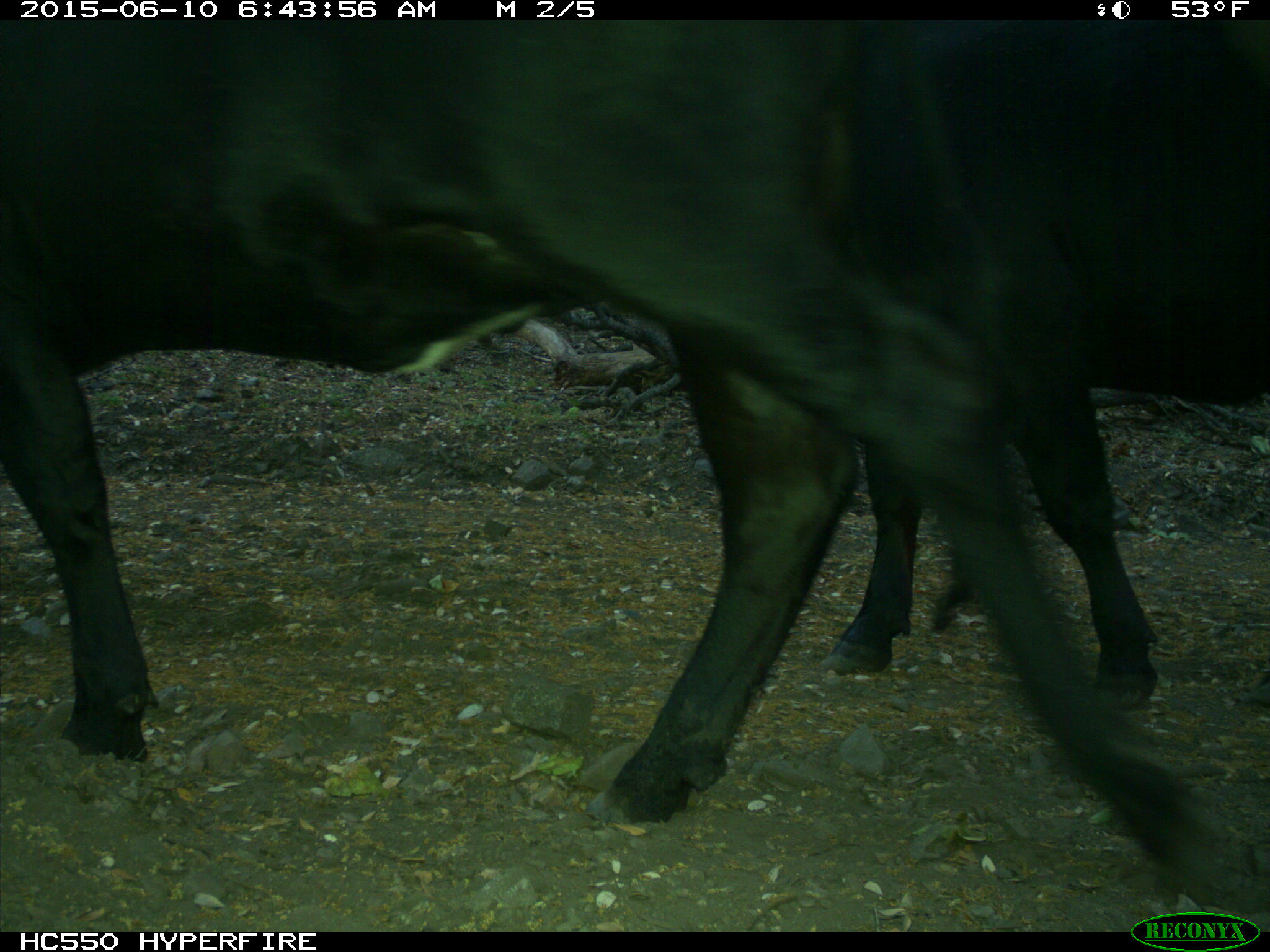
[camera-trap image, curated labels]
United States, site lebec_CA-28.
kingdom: Animalia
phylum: Chordata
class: Mammalia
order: Artiodactyla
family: Bovidae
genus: Bos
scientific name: Bos taurus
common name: domestic cow